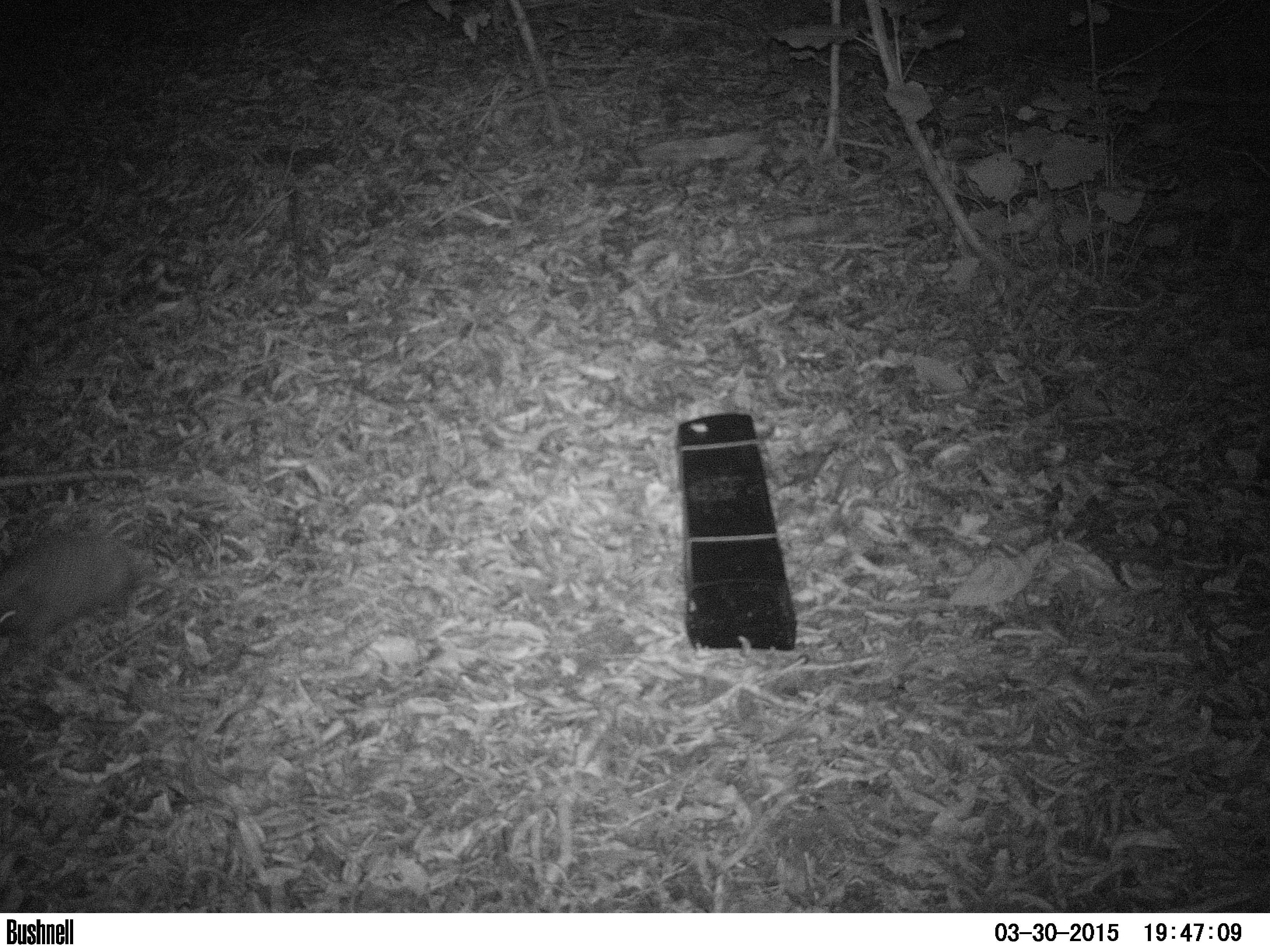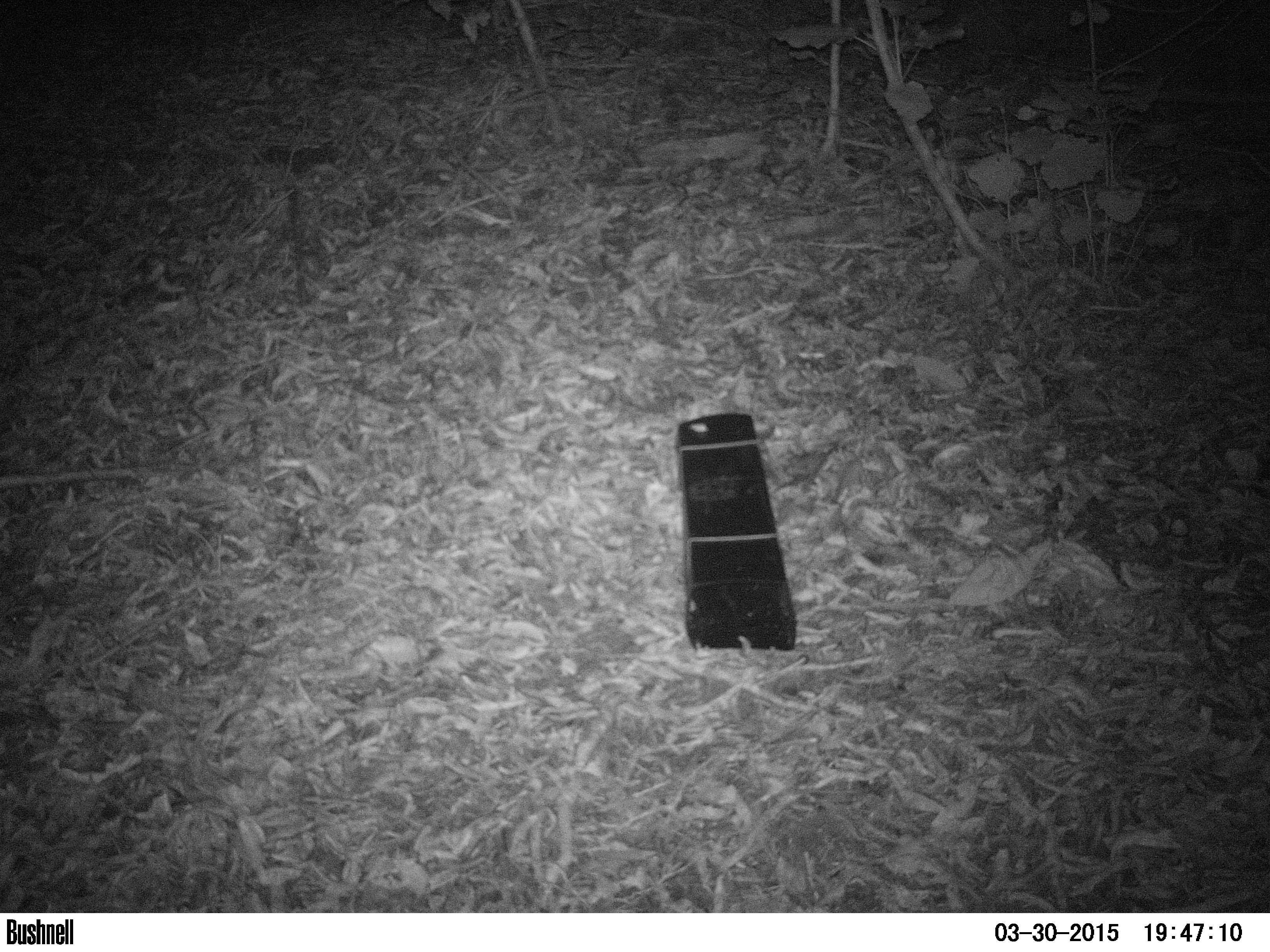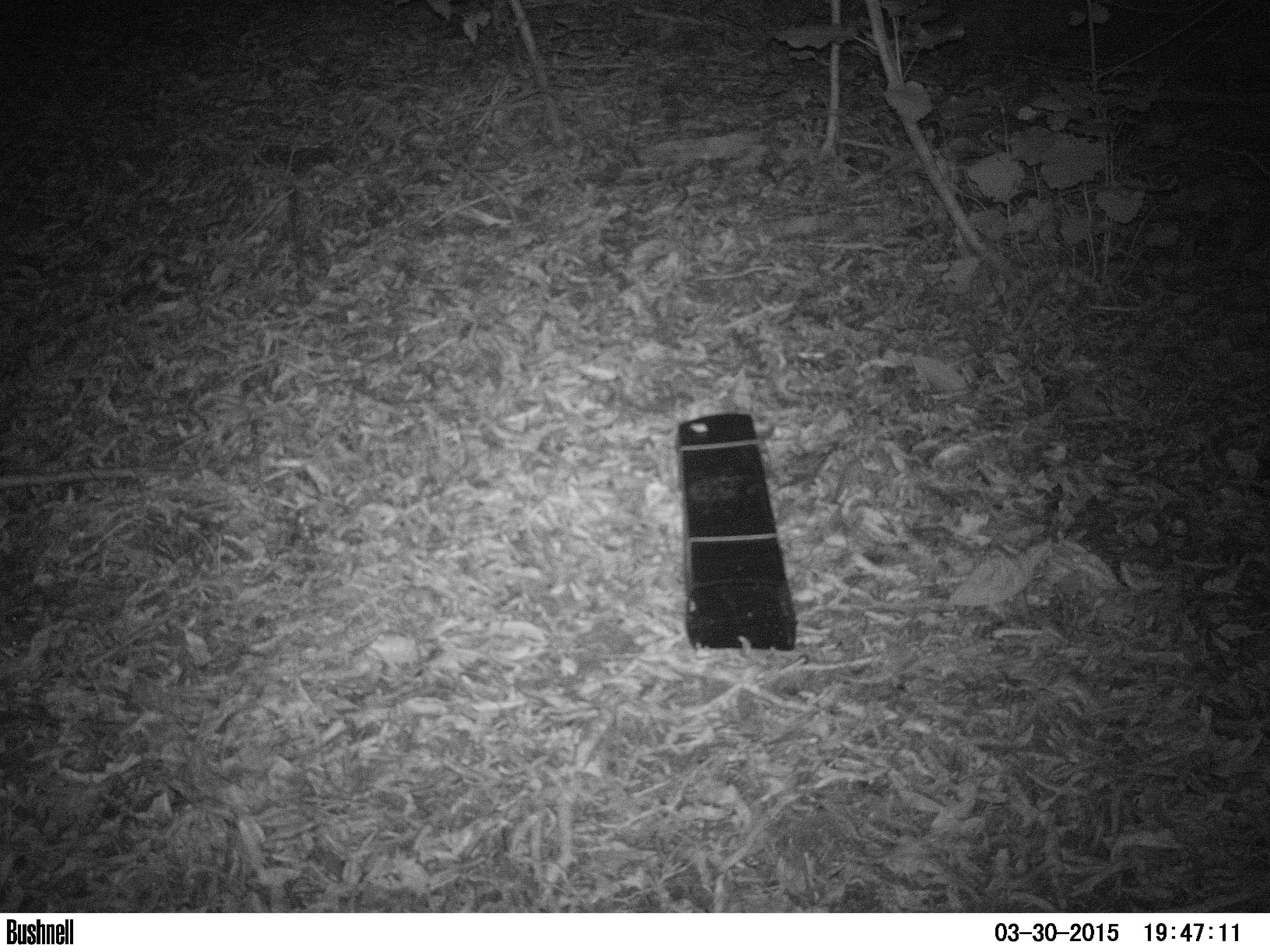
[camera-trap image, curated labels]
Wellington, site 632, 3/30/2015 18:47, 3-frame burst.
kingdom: Animalia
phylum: Chordata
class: Mammalia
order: Eulipotyphla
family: Erinaceidae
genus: Erinaceus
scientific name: Erinaceus europaeus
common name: hedgehog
Hedgehog (Erinaceus europaeus).